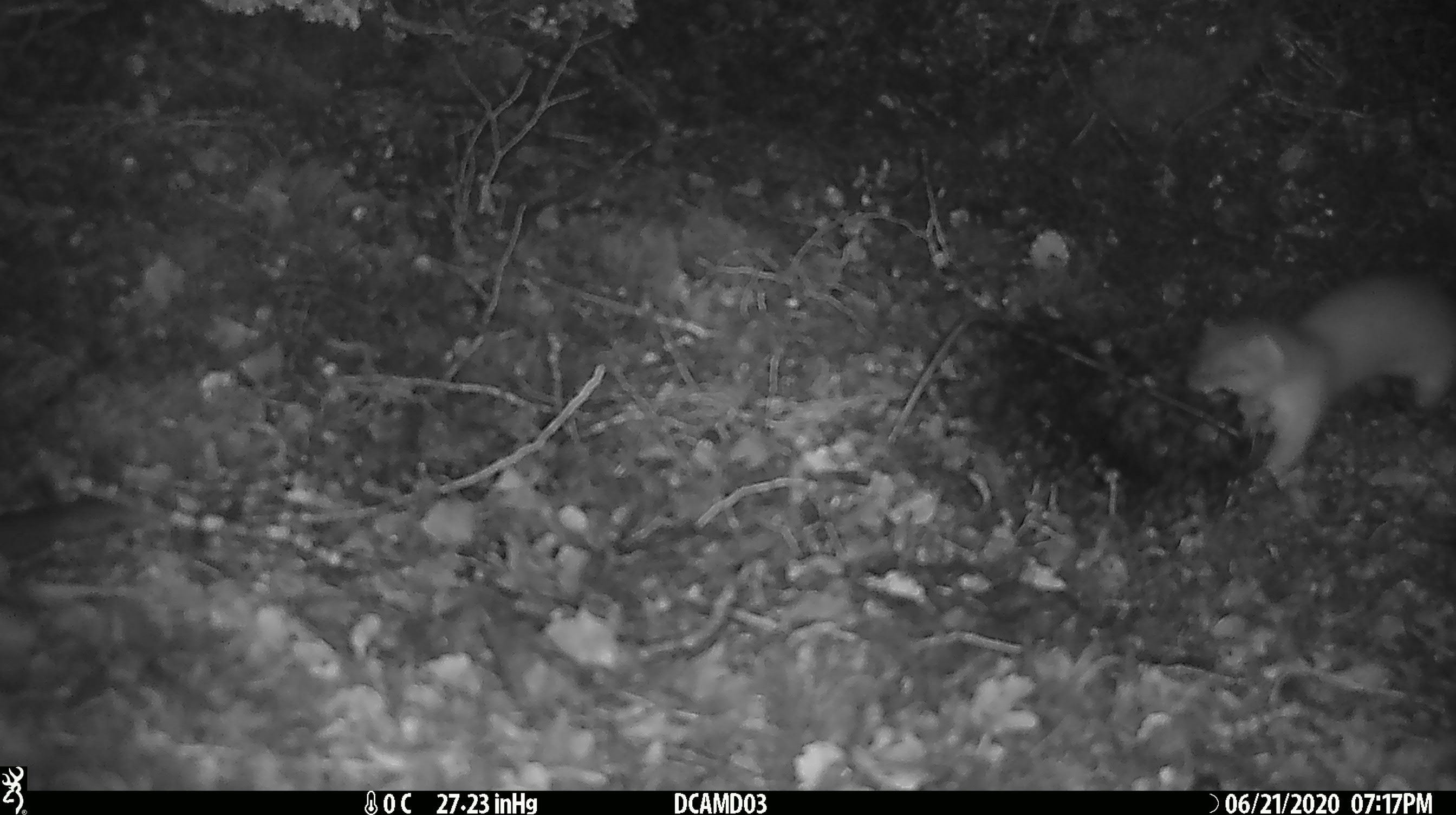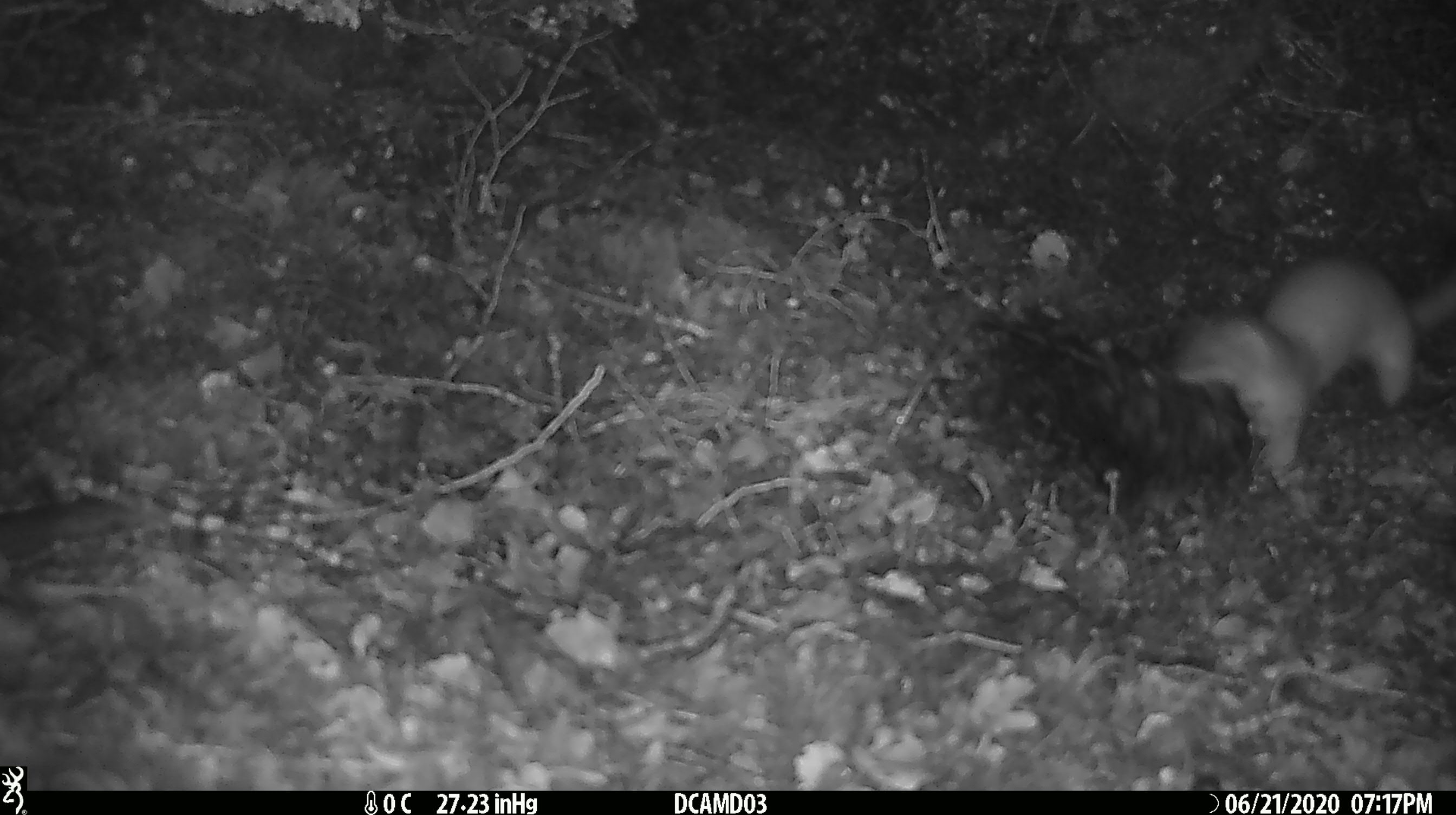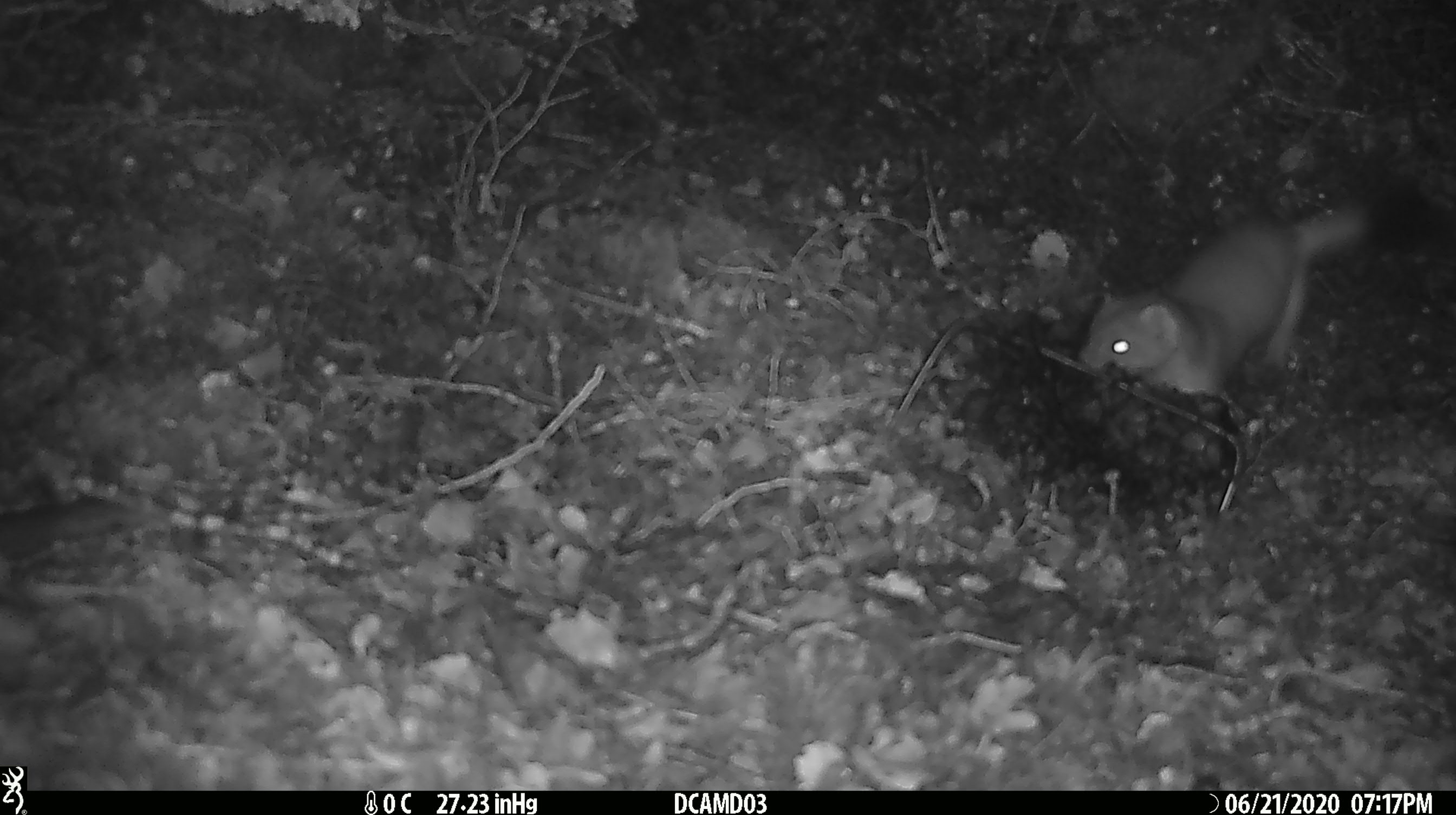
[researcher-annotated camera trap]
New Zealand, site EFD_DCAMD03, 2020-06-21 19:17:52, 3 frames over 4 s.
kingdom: Animalia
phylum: Chordata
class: Mammalia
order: Carnivora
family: Mustelidae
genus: Mustela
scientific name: Mustela erminea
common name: stoat